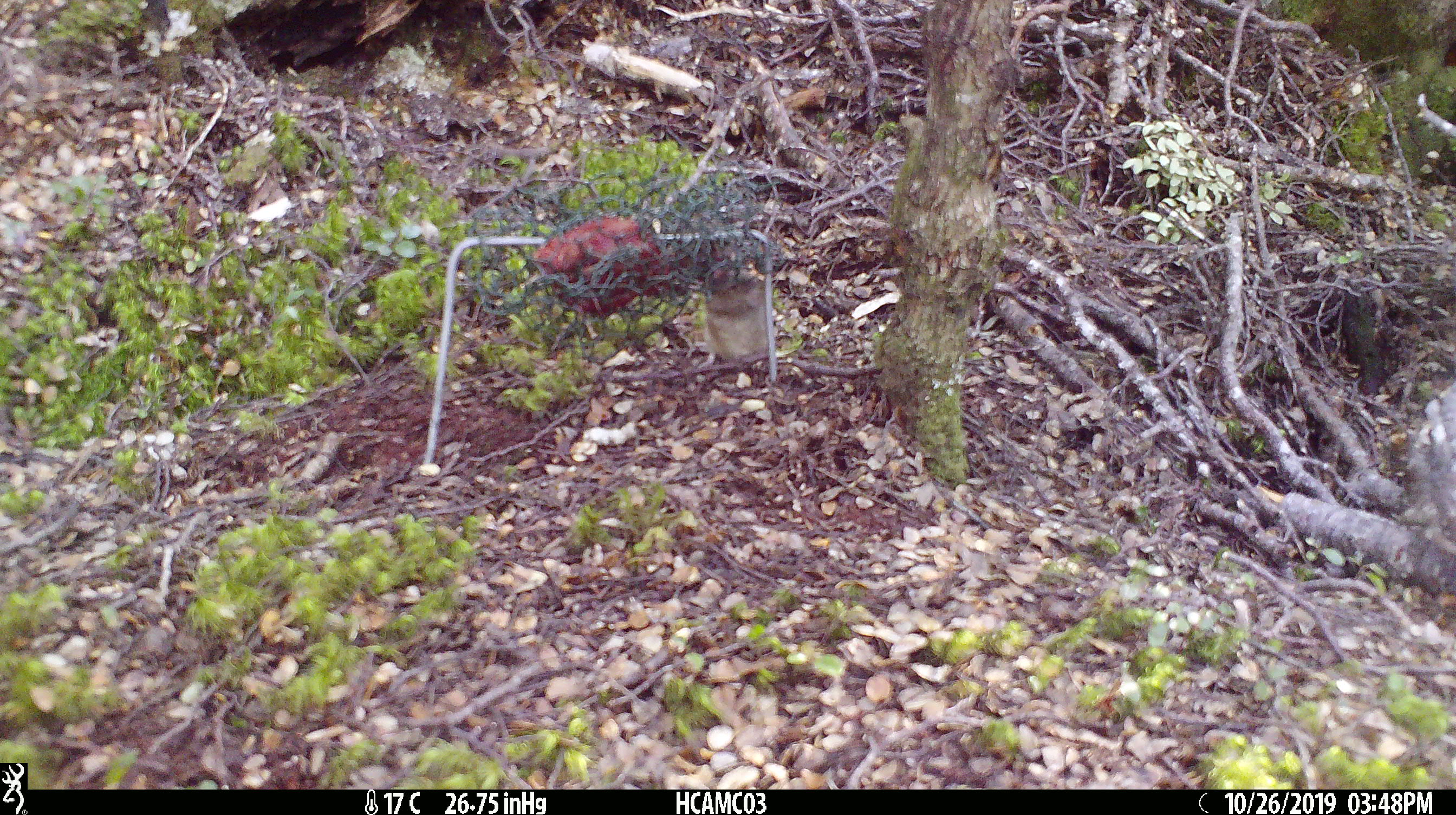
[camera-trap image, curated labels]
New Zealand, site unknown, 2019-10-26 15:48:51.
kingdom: Animalia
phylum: Chordata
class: Mammalia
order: Rodentia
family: Muridae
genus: Mus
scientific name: Mus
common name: mouse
Mouse (Mus).